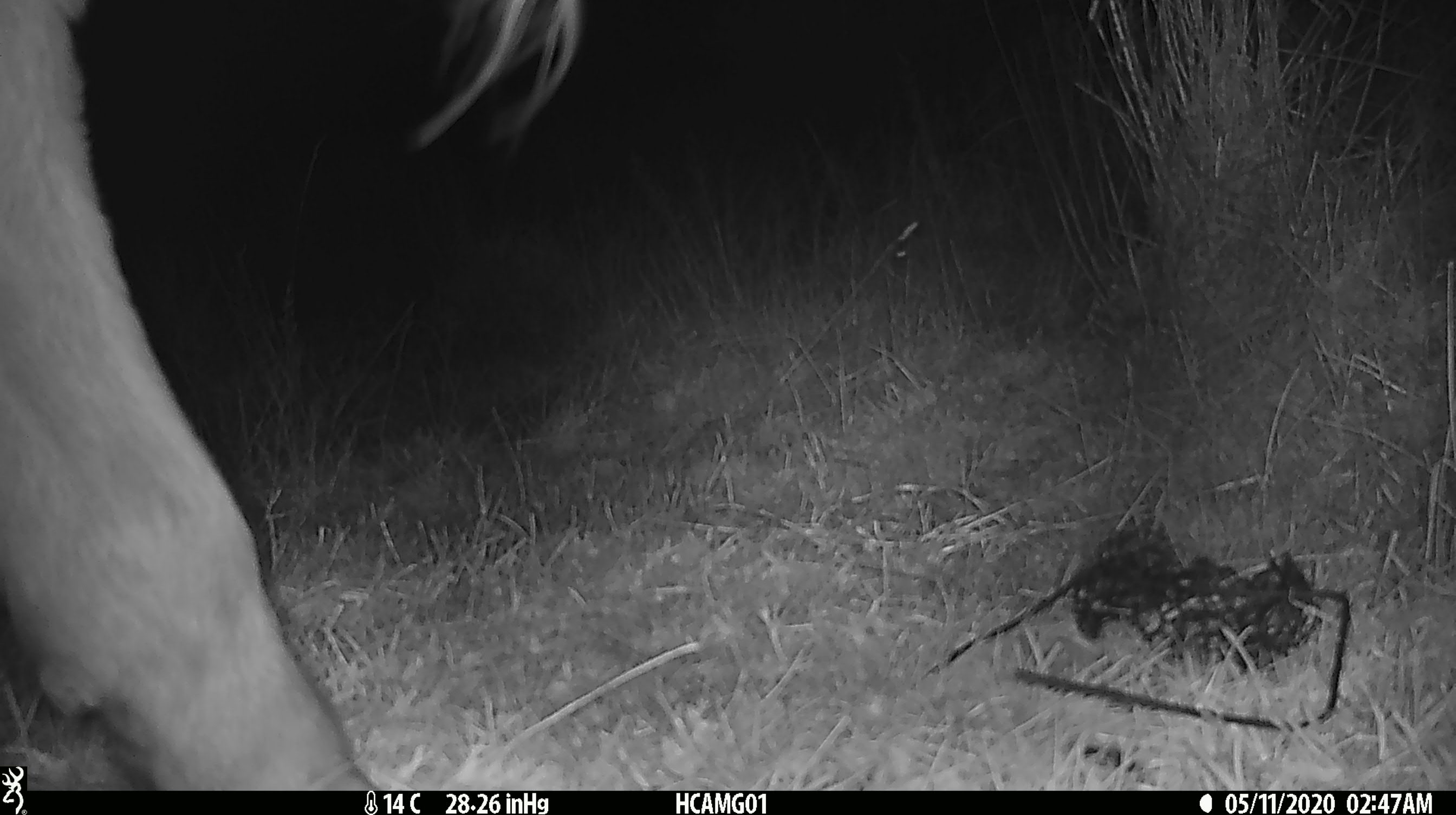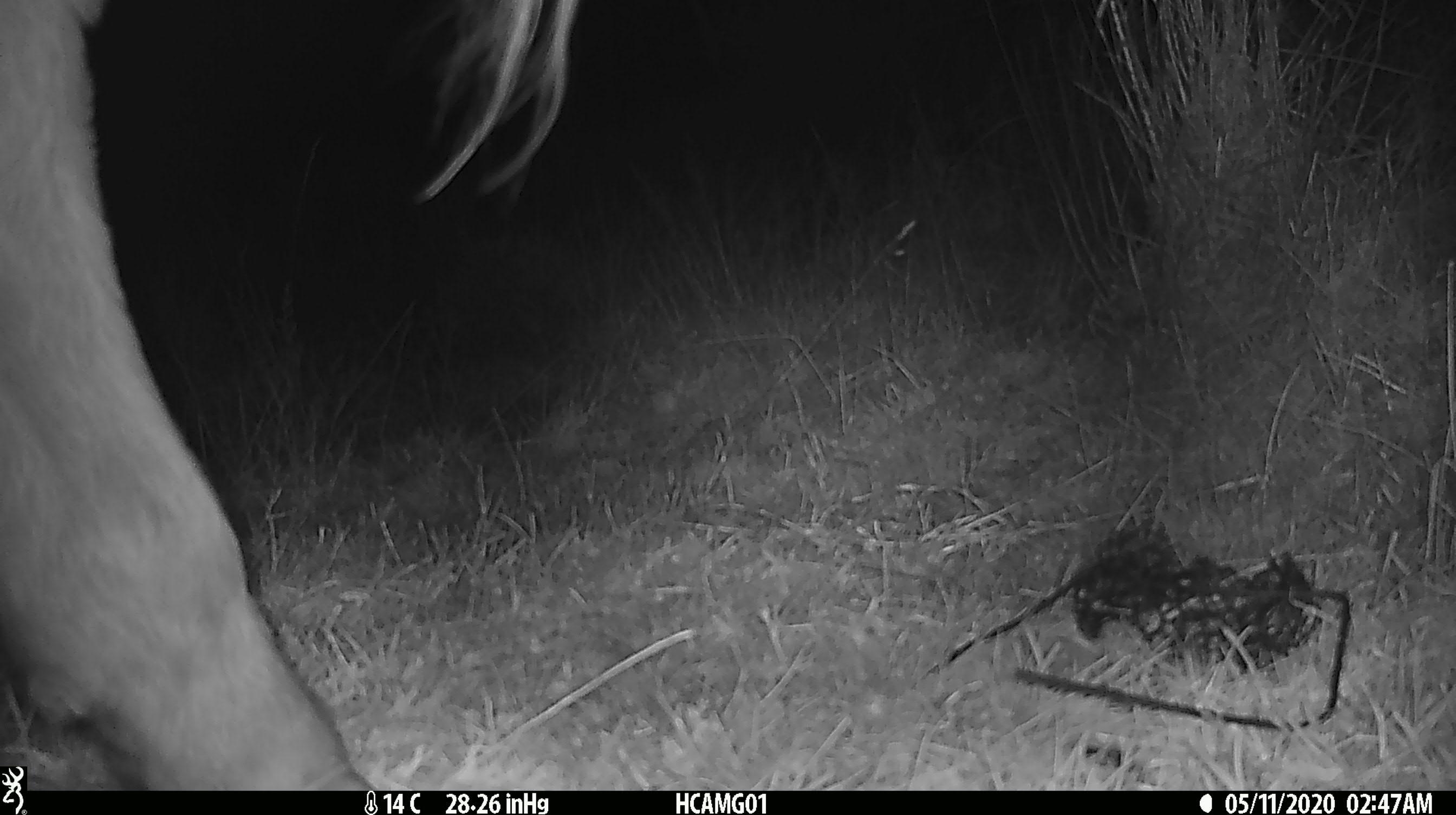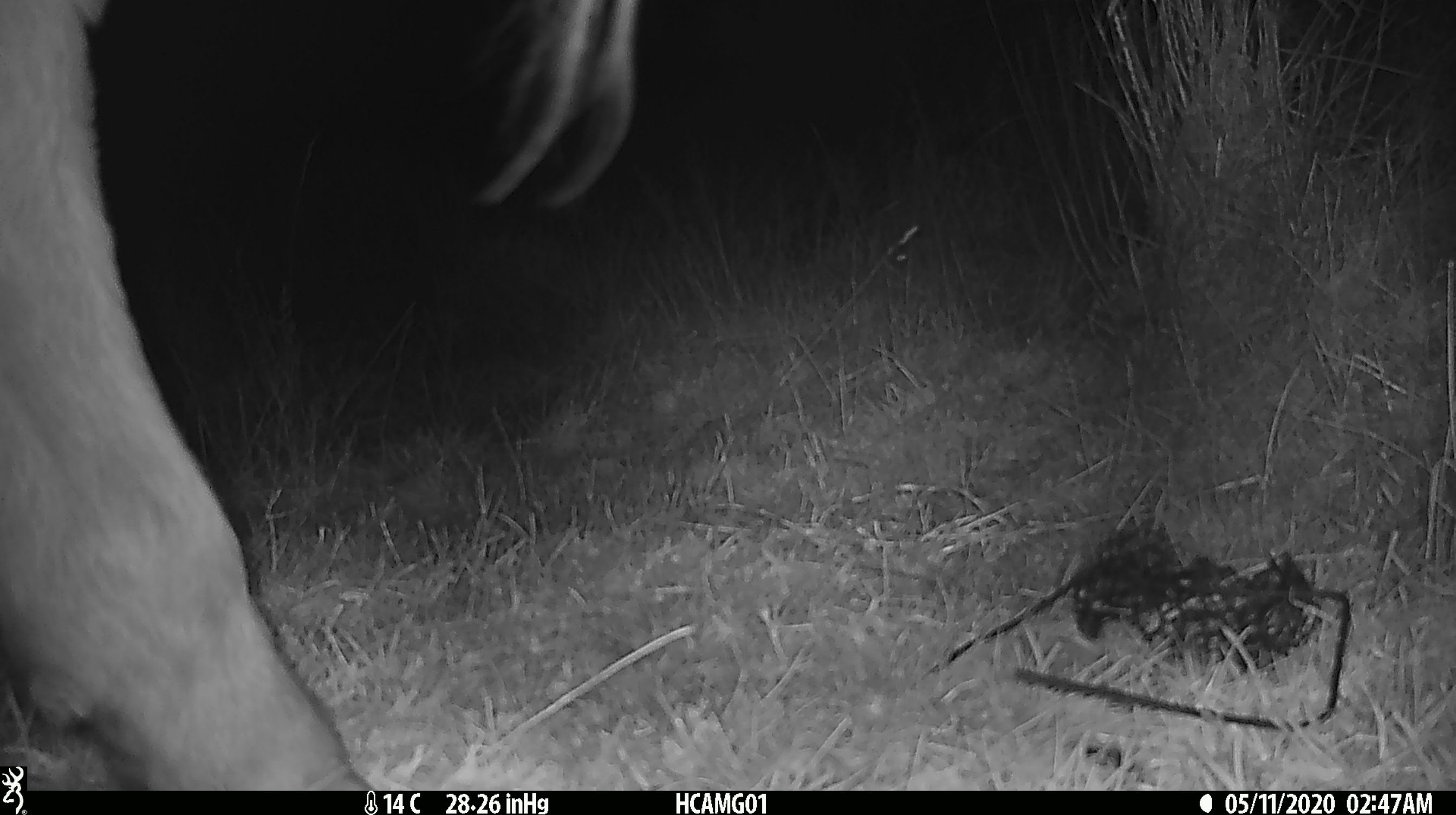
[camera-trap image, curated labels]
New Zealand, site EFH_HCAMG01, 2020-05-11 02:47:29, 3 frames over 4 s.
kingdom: Animalia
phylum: Chordata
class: Mammalia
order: Artiodactyla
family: Bovidae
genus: Bos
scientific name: Bos taurus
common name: domestic cow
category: cow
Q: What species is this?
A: Cow (domestic cow) (Bos taurus).